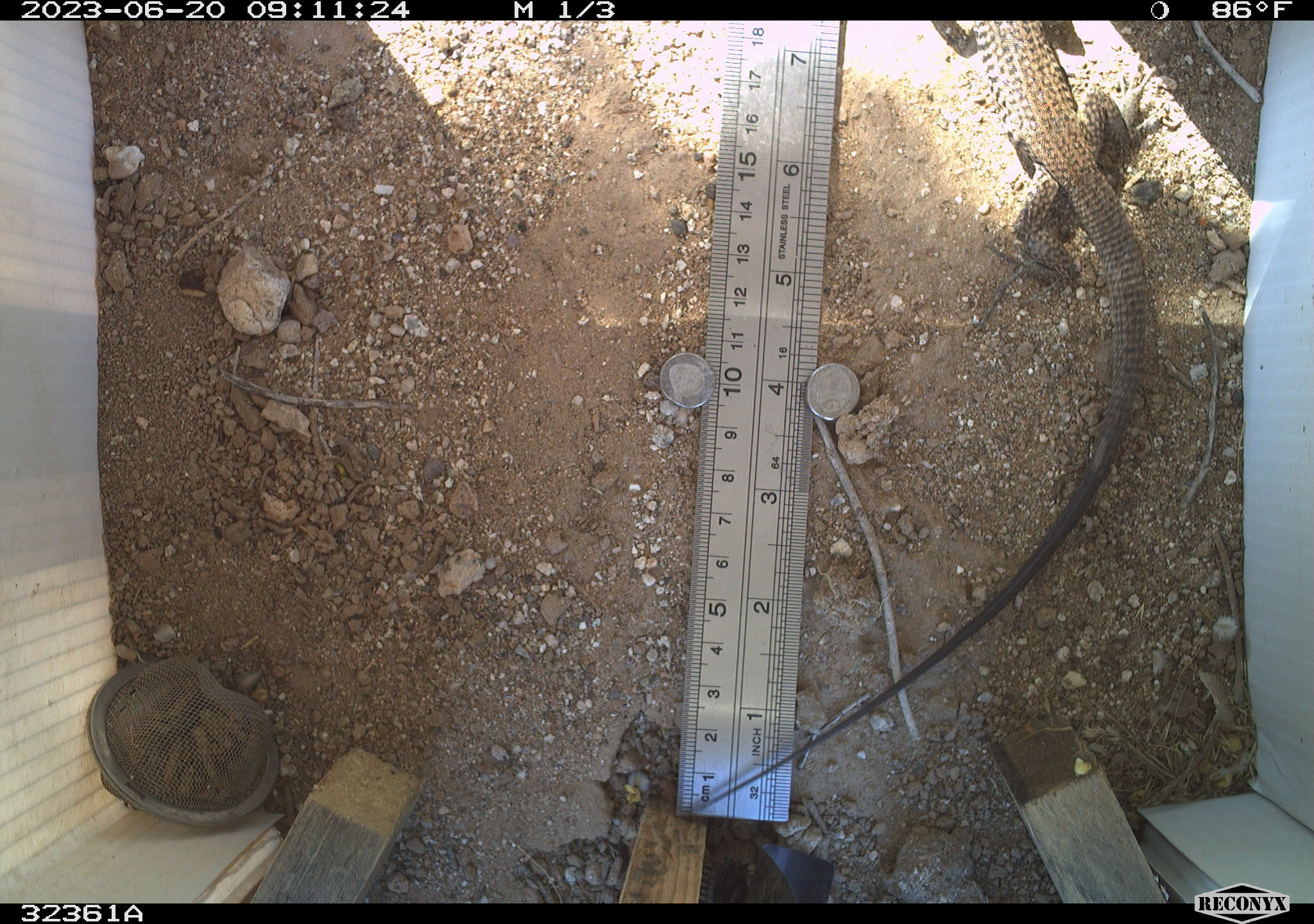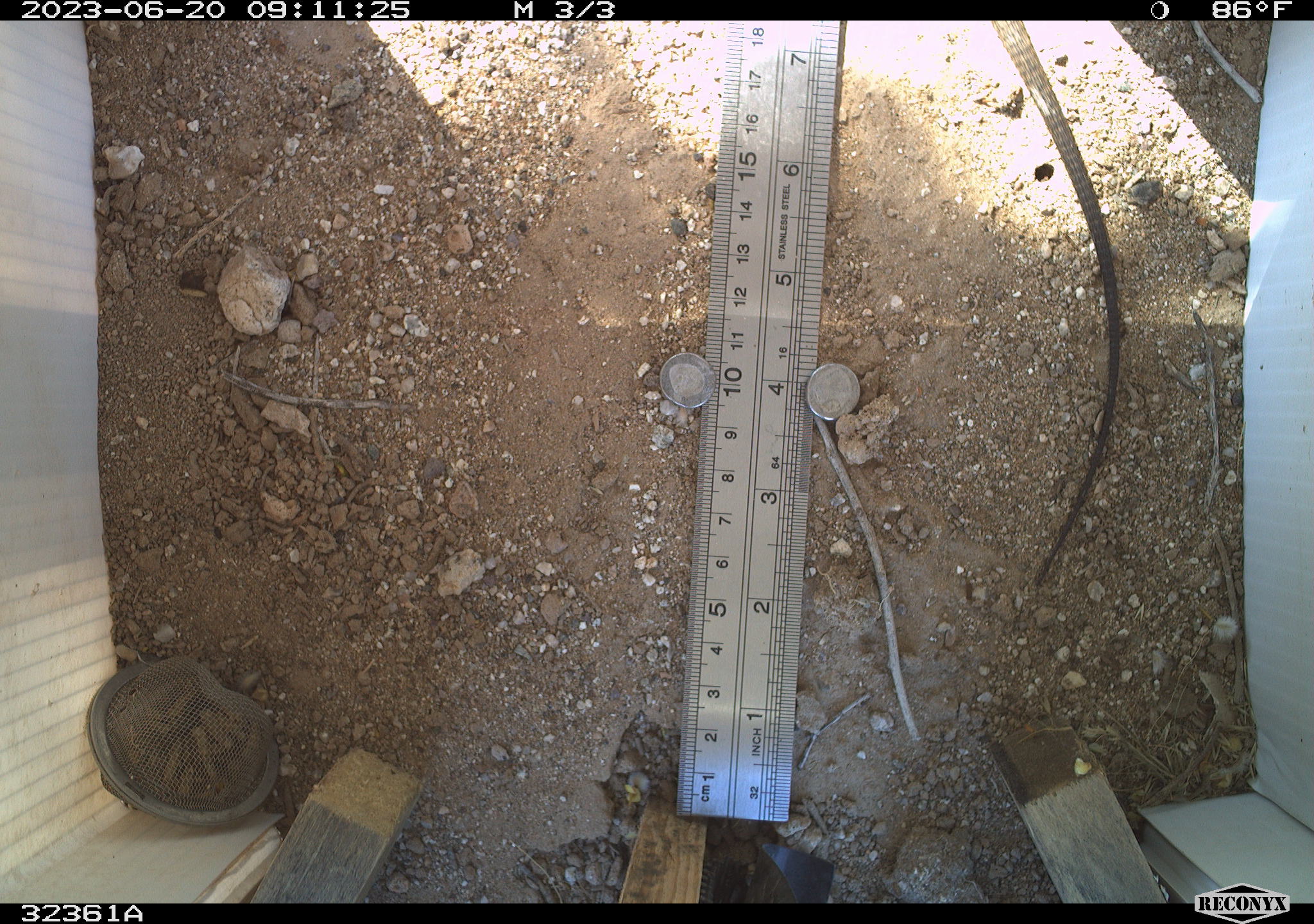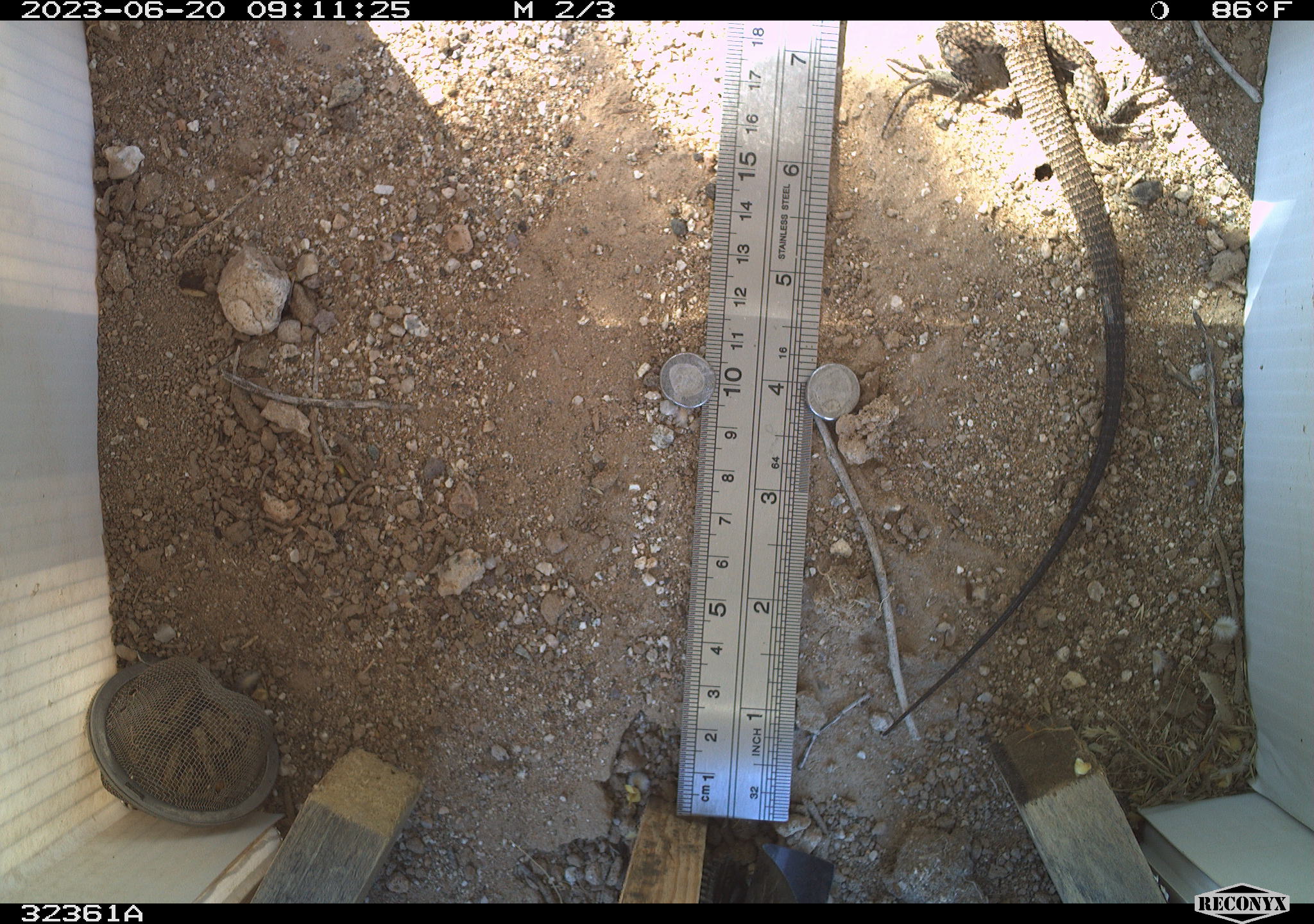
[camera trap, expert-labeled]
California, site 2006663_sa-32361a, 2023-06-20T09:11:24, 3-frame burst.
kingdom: Animalia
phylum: Chordata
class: Reptilia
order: Squamata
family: Teiidae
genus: Aspidoscelis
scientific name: Aspidoscelis tigris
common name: western whiptail